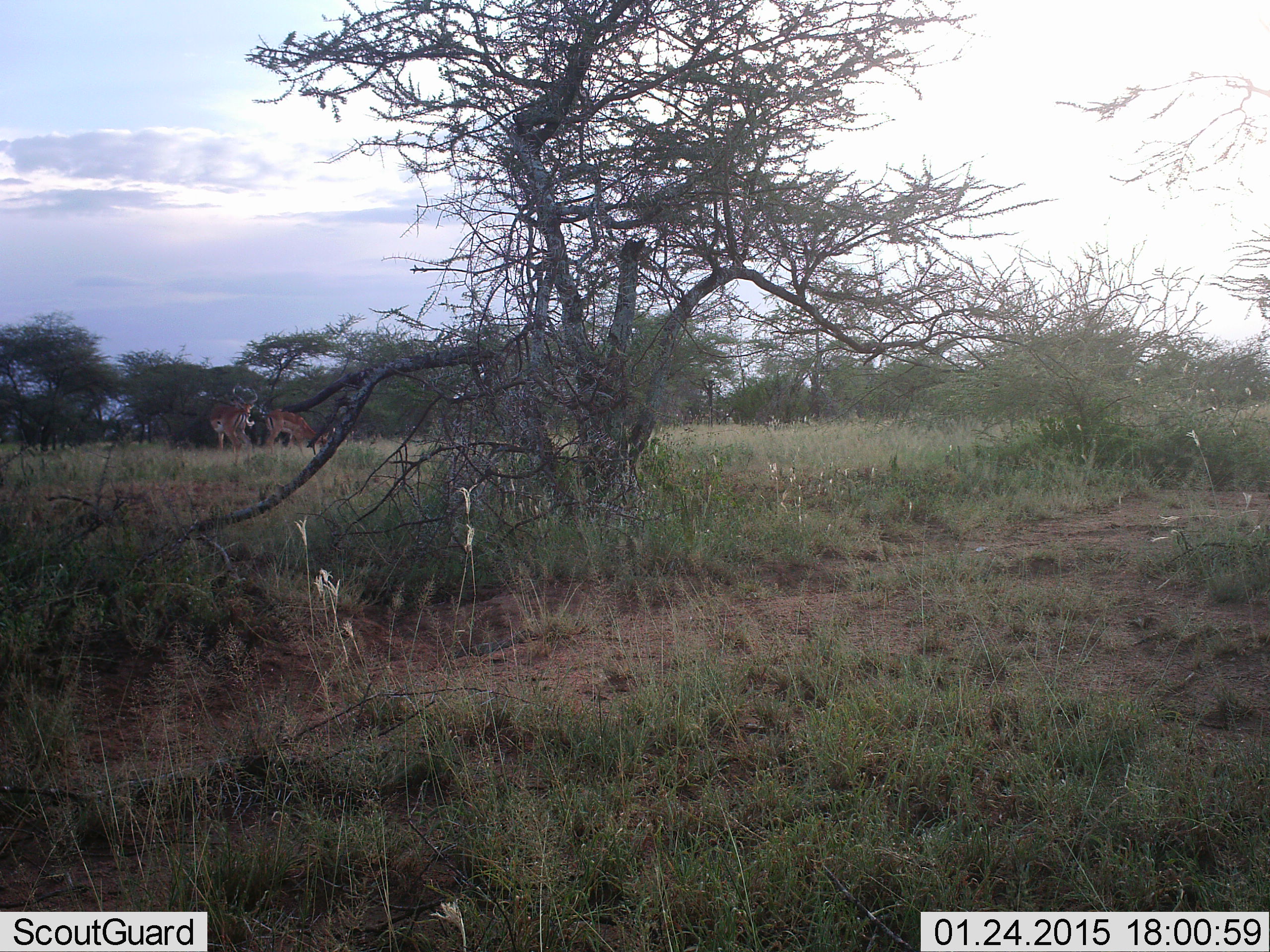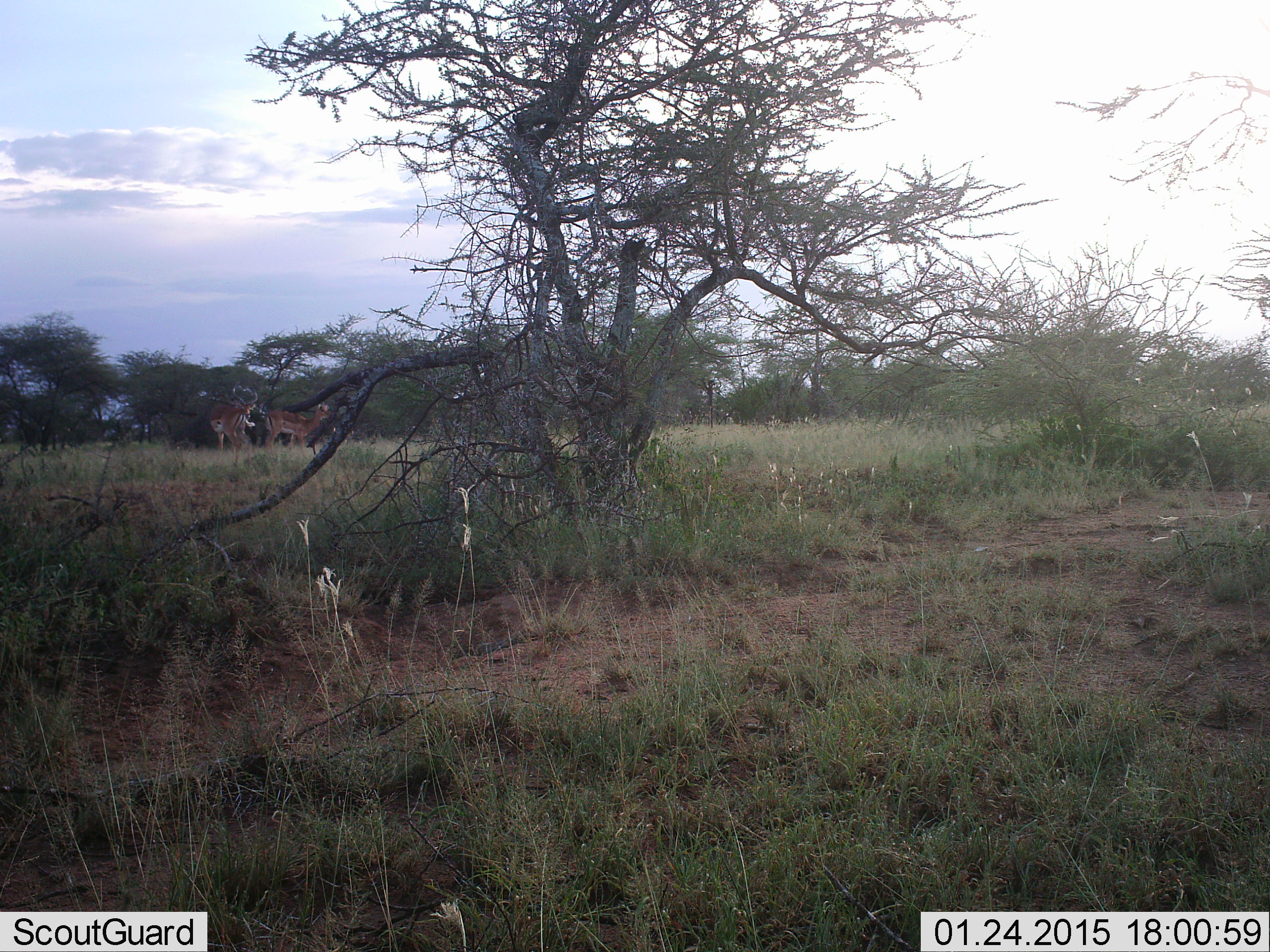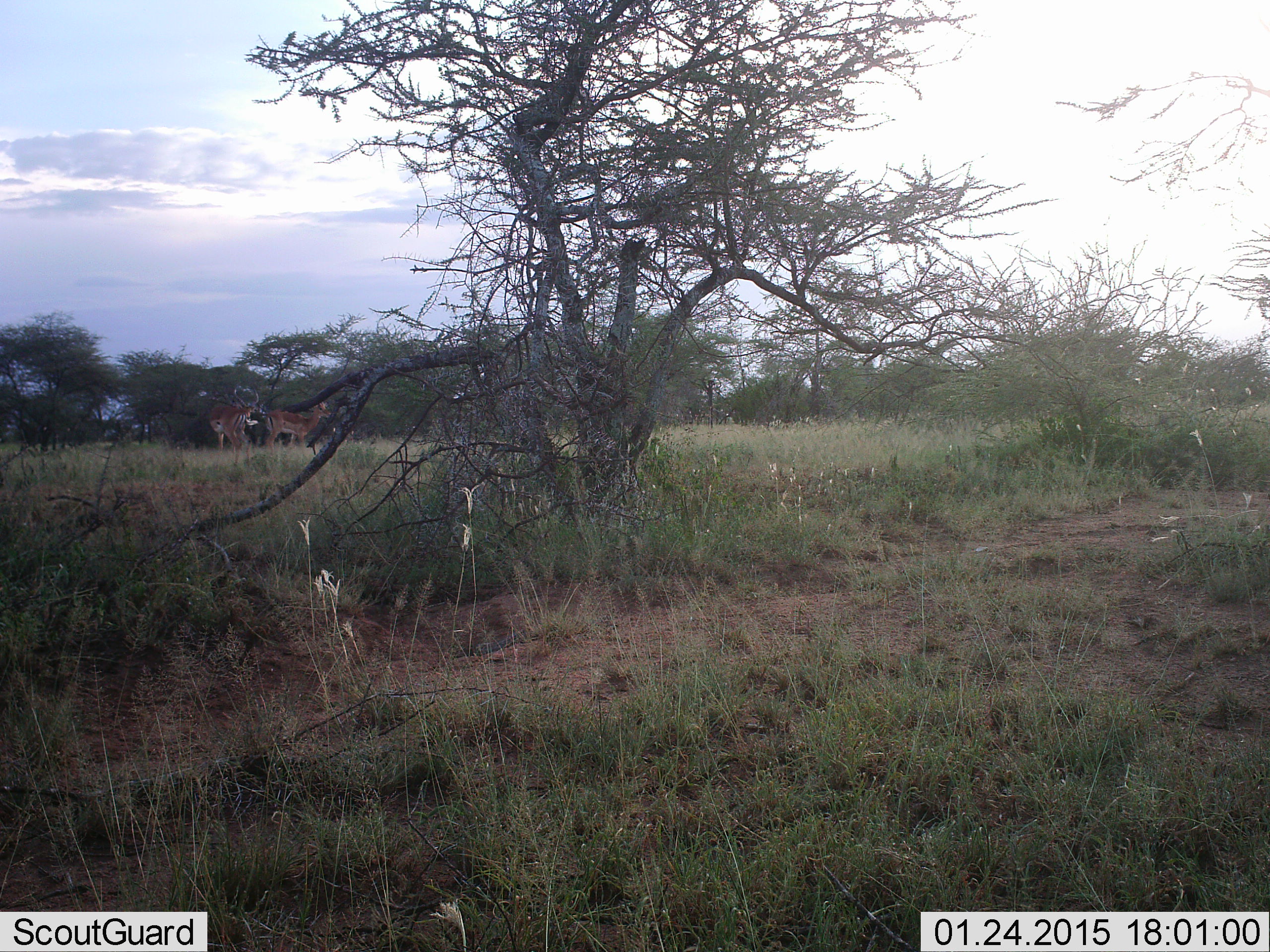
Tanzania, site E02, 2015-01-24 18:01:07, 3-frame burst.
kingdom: Animalia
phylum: Chordata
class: Mammalia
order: Artiodactyla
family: Bovidae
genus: Aepyceros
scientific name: Aepyceros melampus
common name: impala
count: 2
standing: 100%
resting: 11%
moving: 0%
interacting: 0%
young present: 0%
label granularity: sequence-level